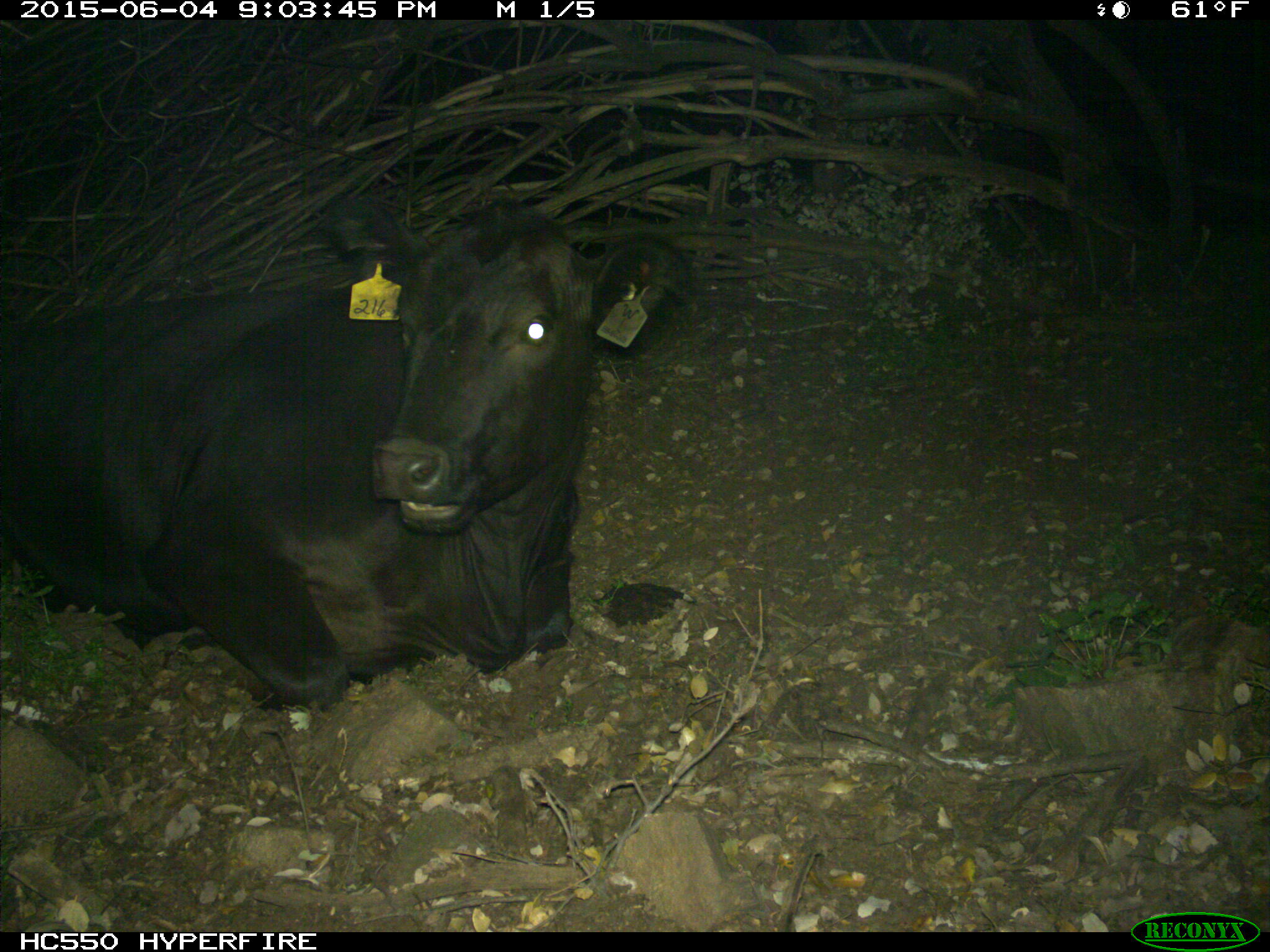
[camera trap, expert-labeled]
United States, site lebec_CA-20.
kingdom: Animalia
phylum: Chordata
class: Mammalia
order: Artiodactyla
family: Bovidae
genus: Bos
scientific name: Bos taurus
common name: domestic cow